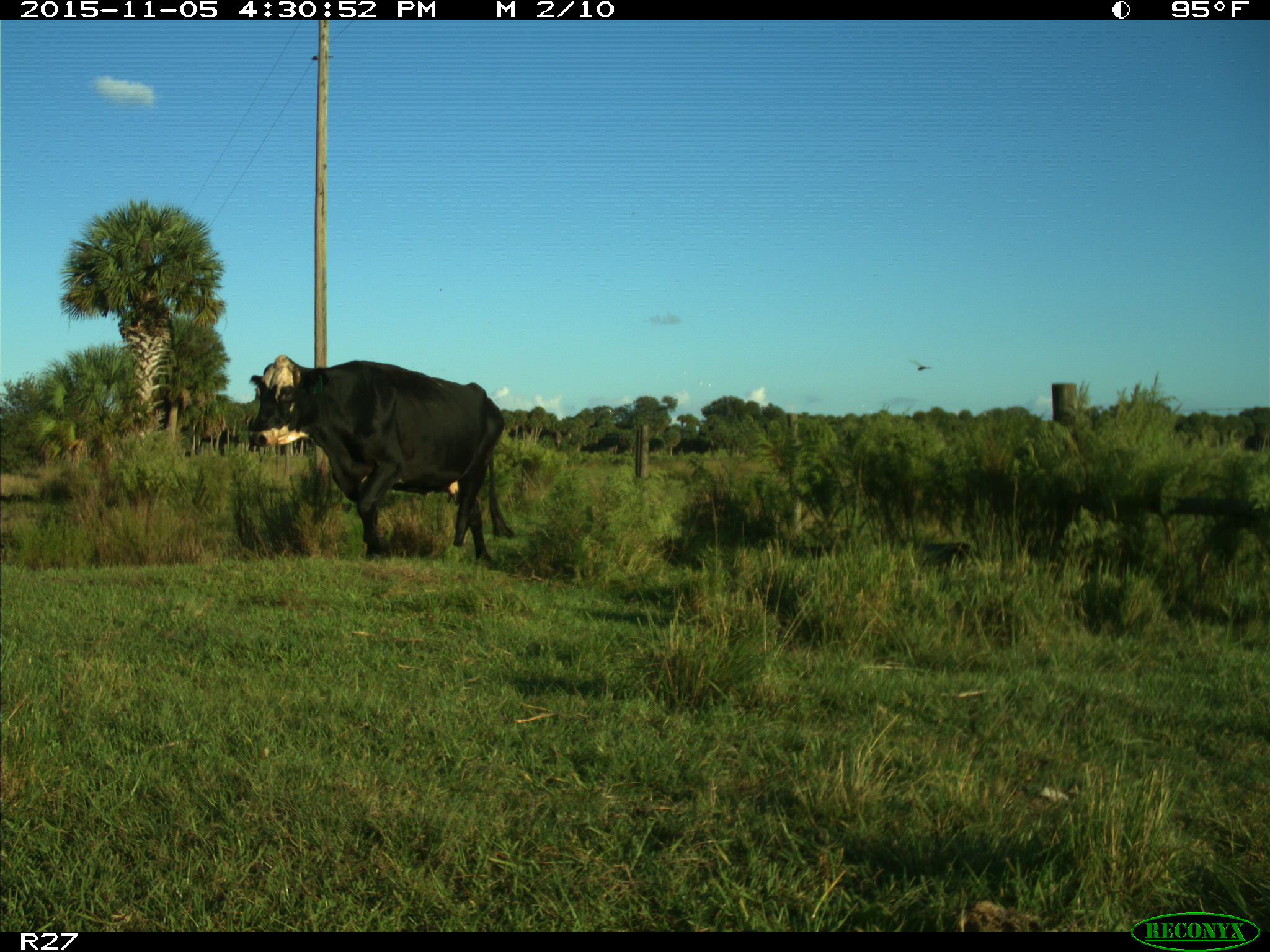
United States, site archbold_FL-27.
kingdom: Animalia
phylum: Chordata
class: Mammalia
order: Artiodactyla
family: Bovidae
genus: Bos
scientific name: Bos taurus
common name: domestic cow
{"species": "Bos taurus (domestic cow)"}